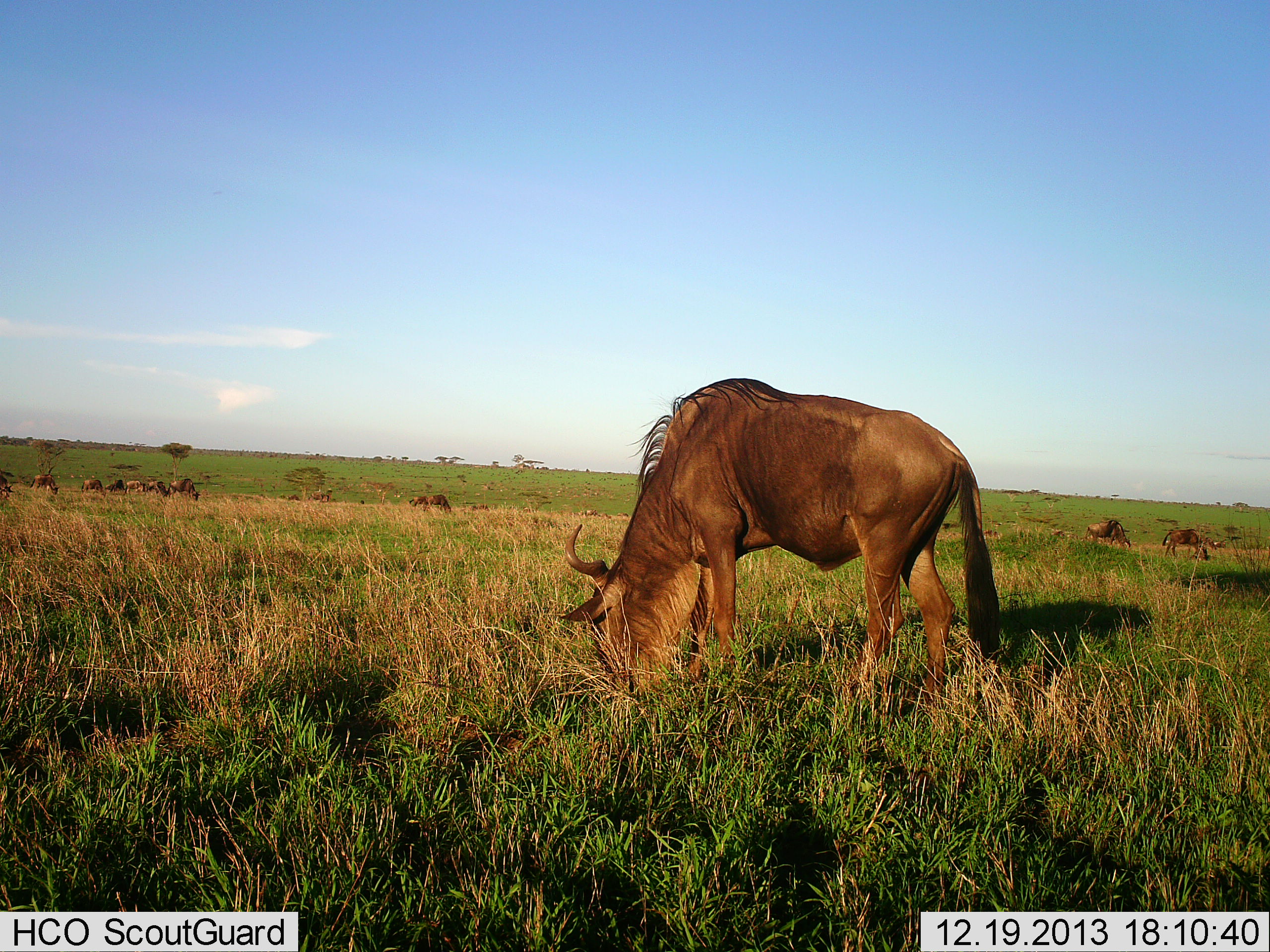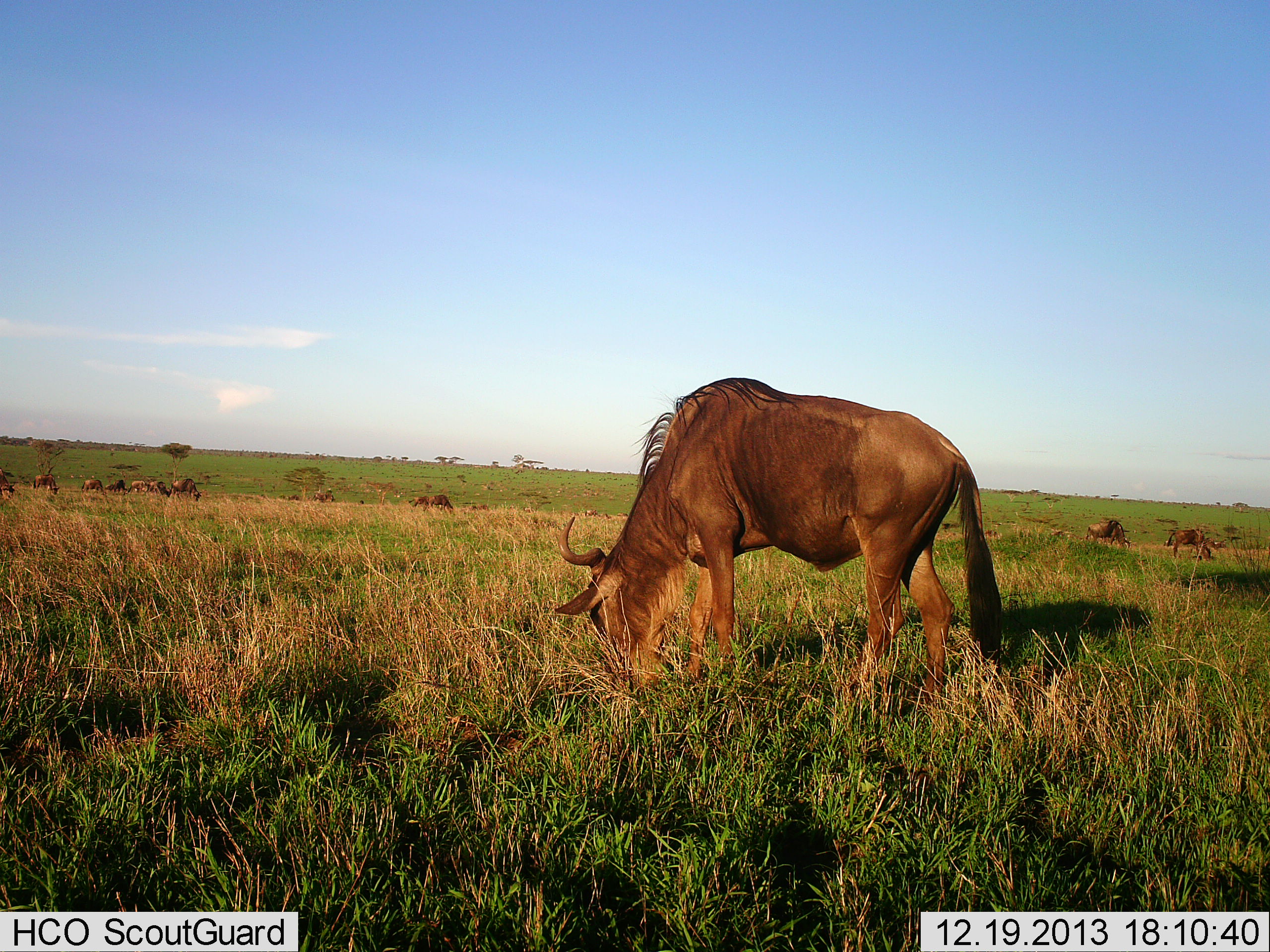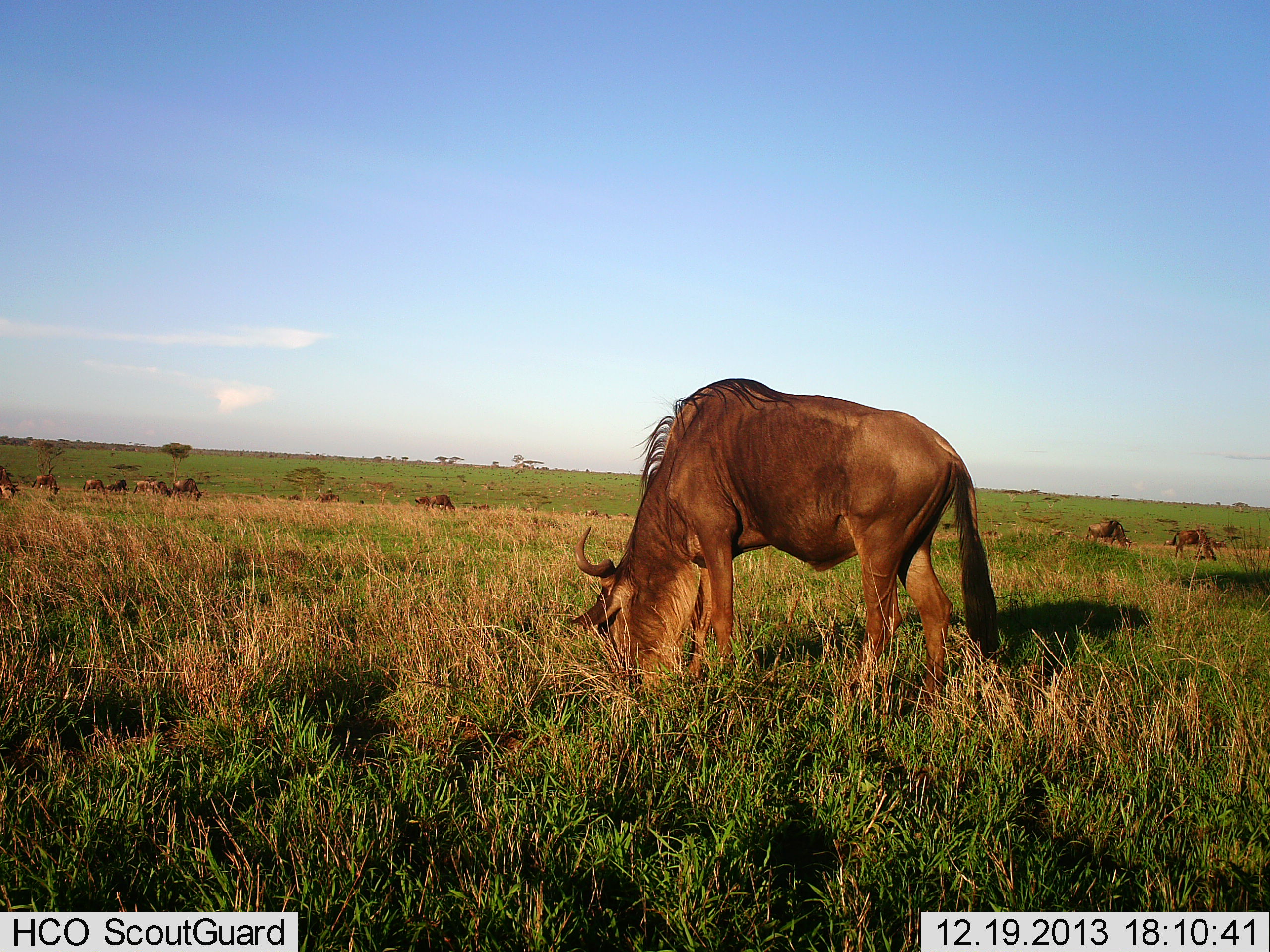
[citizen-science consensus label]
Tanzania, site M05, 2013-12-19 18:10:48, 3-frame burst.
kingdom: Animalia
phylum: Chordata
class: Mammalia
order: Artiodactyla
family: Bovidae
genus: Connochaetes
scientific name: Connochaetes taurinus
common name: blue wildebeest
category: wildebeest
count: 11-50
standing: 10%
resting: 0%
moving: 0%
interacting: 0%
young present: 0%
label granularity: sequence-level